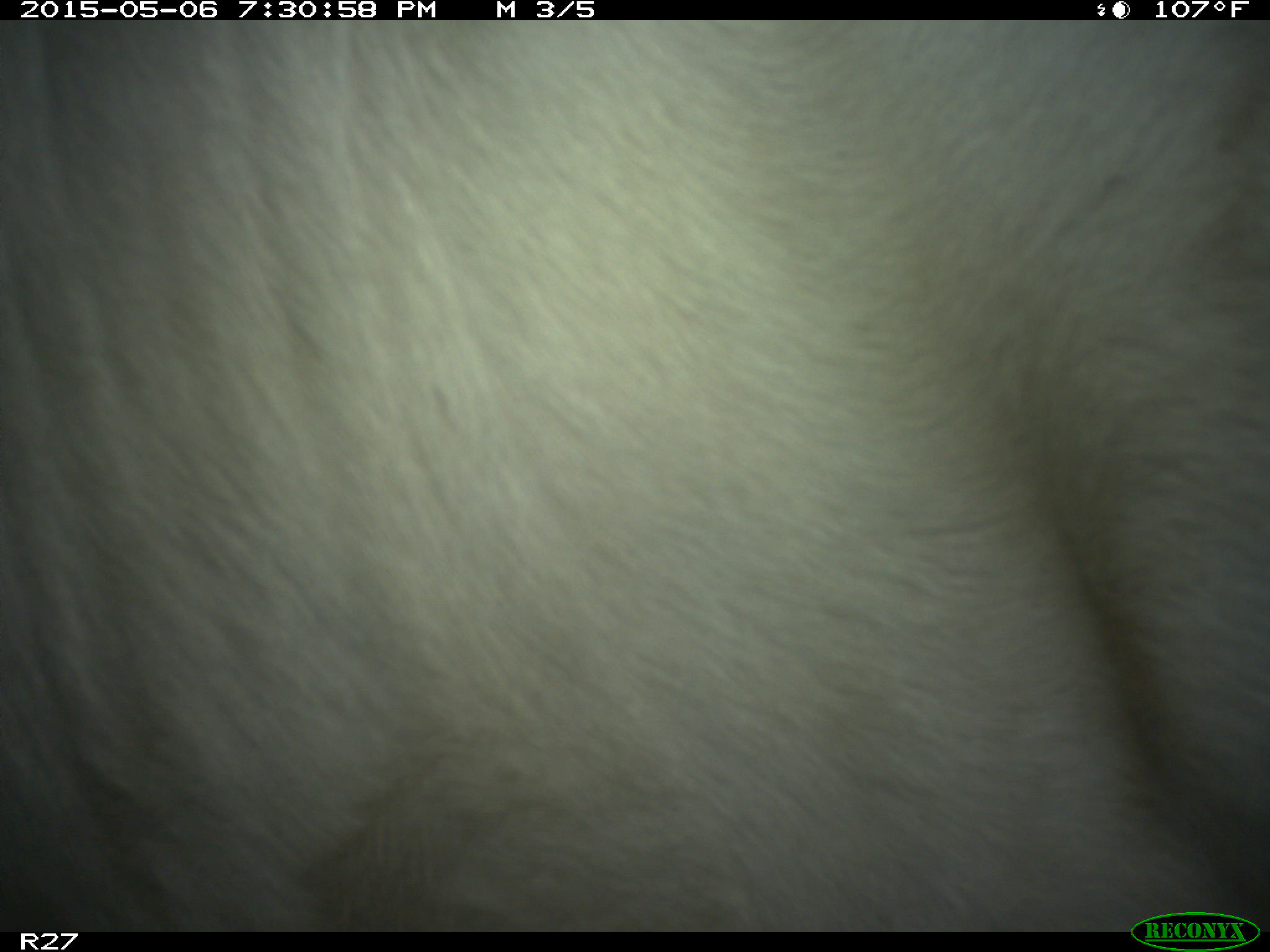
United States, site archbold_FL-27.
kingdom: Animalia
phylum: Chordata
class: Mammalia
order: Artiodactyla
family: Bovidae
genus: Bos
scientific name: Bos taurus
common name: domestic cow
Bos taurus (domestic cow).